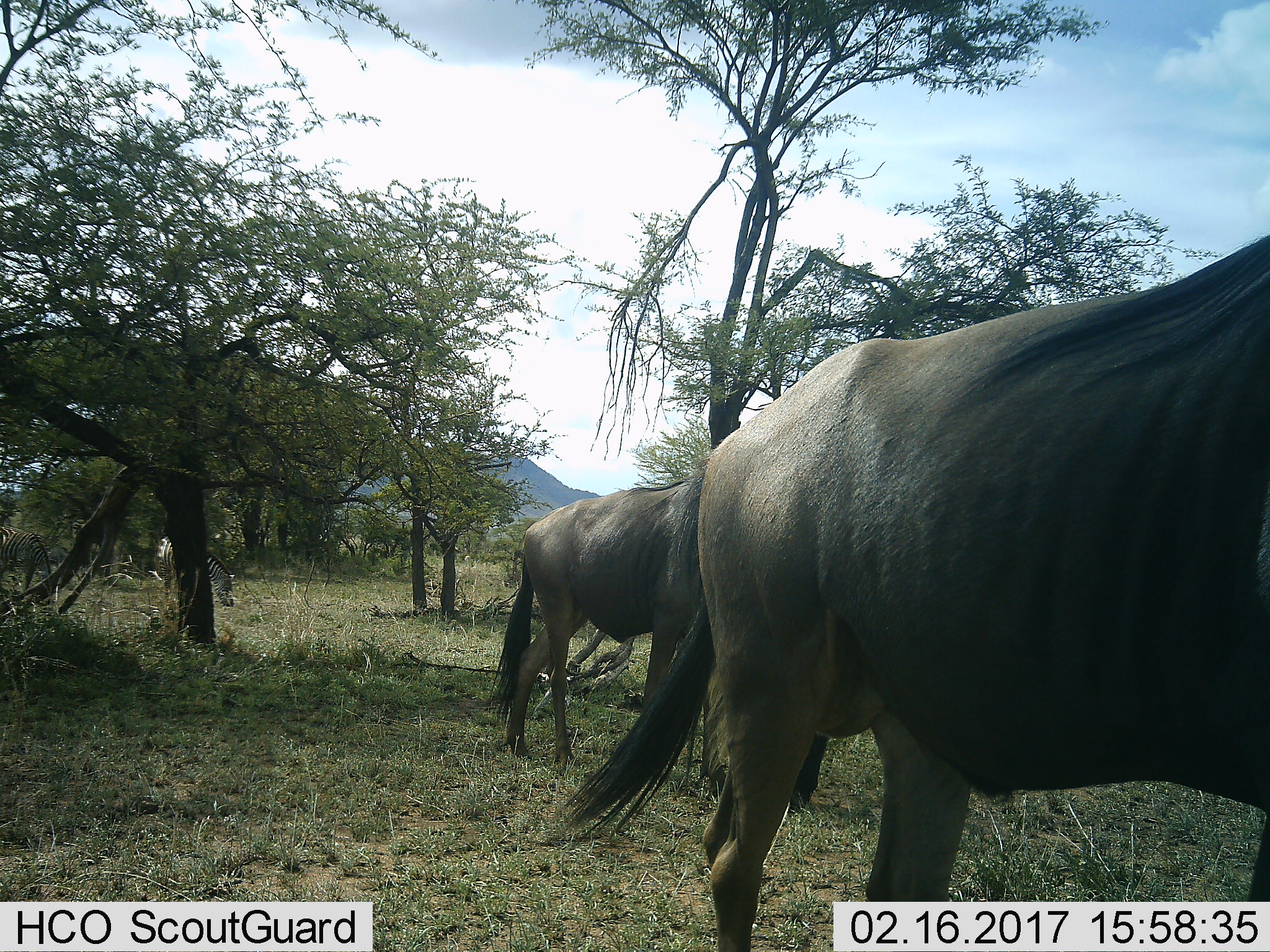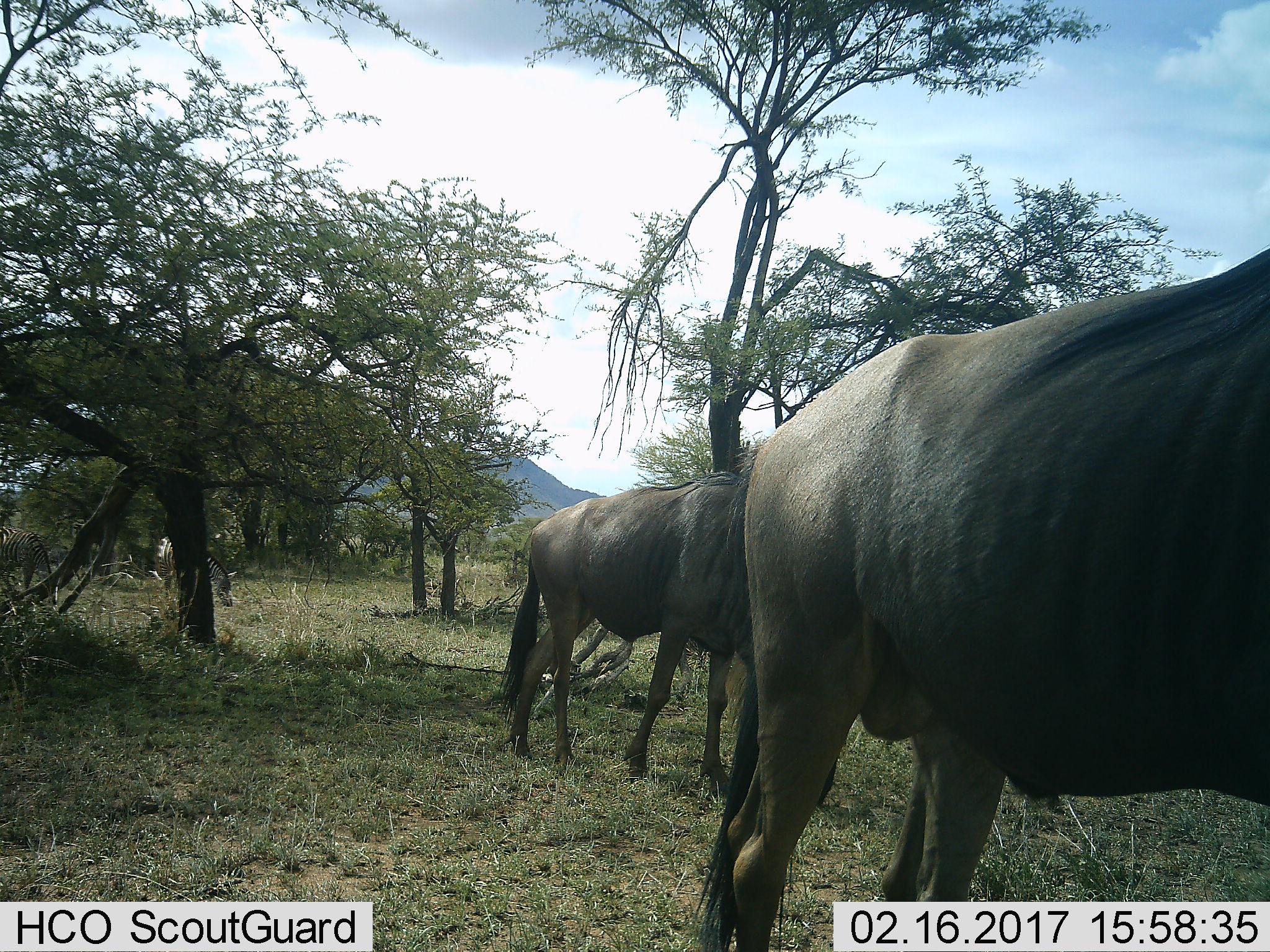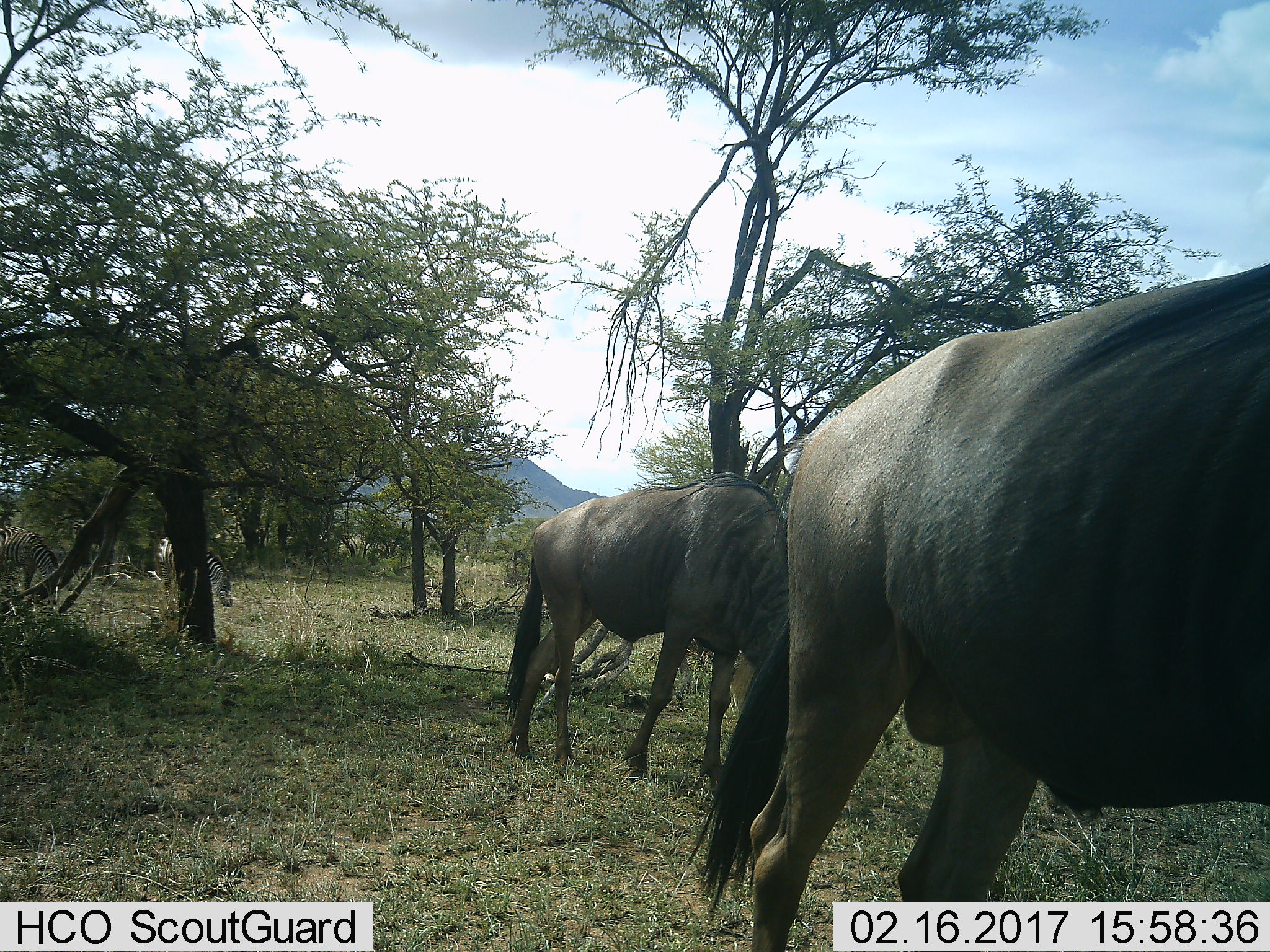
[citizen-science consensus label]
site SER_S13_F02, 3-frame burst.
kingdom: Animalia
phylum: Chordata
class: Mammalia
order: Artiodactyla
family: Bovidae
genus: Connochaetes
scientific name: Connochaetes taurinus taurinus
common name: blue wildebeest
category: wildebeestblue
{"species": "wildebeestblue (blue wildebeest) (Connochaetes taurinus taurinus)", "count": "2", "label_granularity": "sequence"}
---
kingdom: Animalia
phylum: Chordata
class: Mammalia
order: Perissodactyla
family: Equidae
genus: Equus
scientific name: Equus quagga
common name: plains zebra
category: zebraplains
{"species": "zebraplains (plains zebra) (Equus quagga)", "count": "2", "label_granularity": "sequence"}